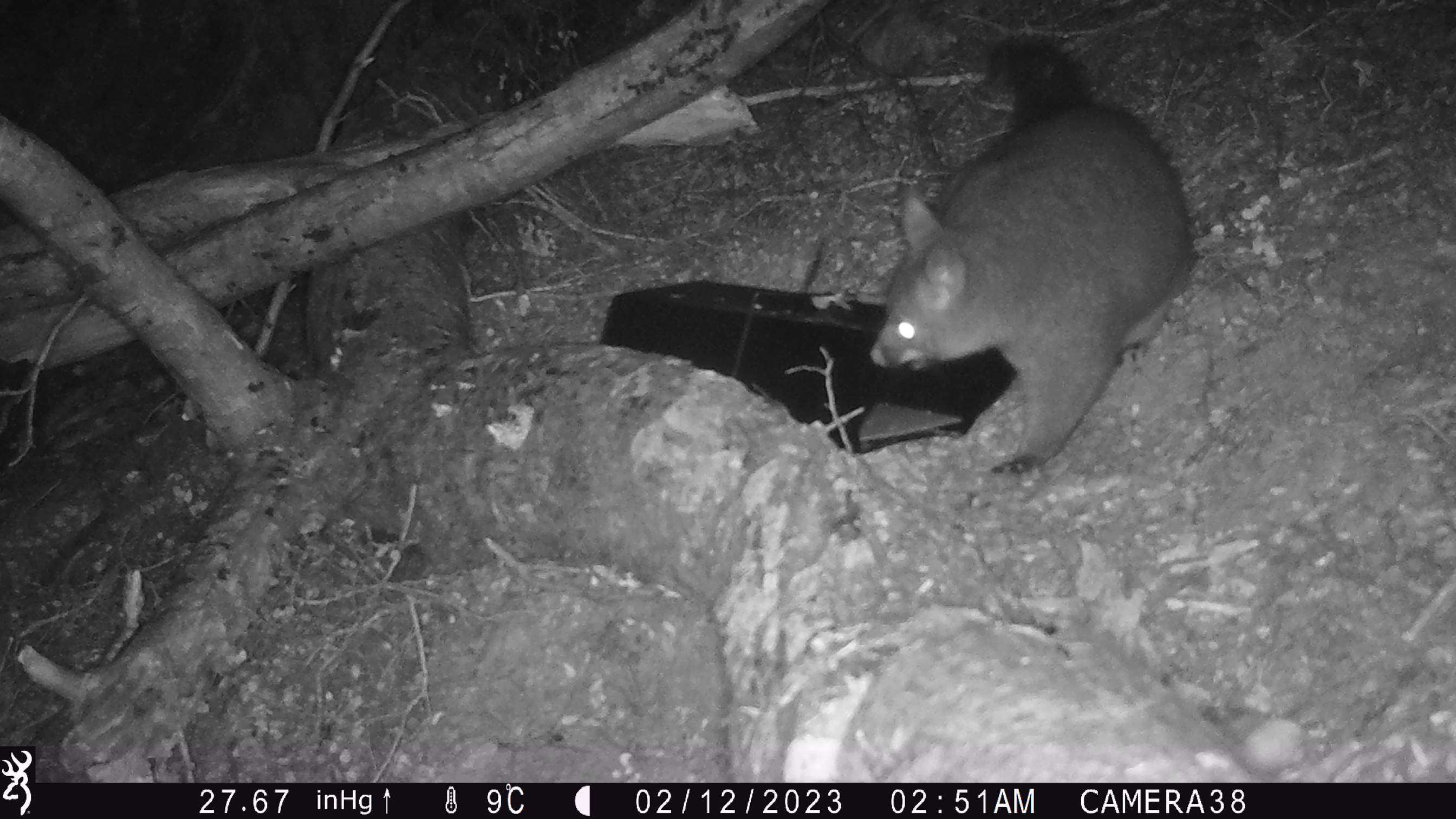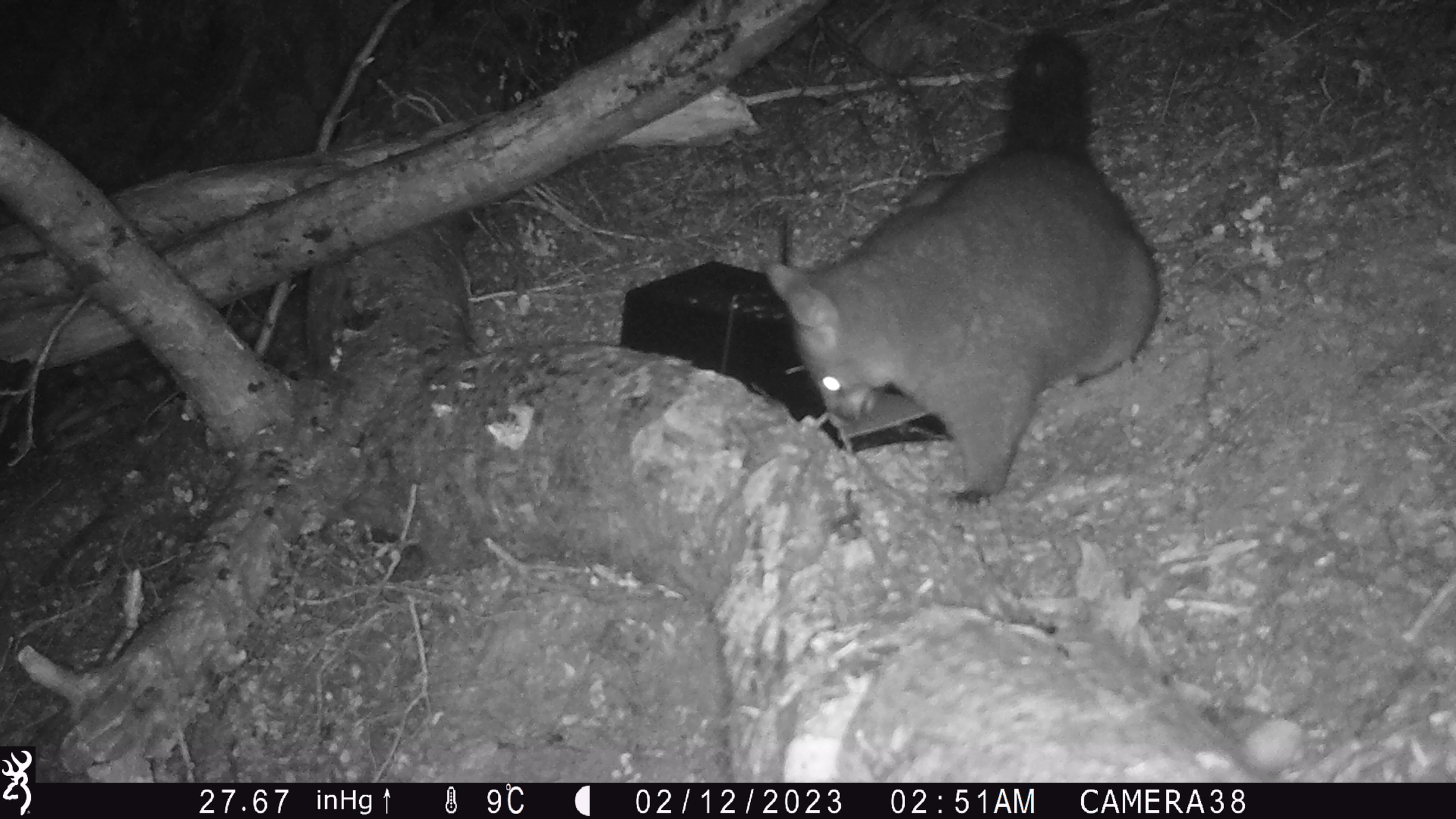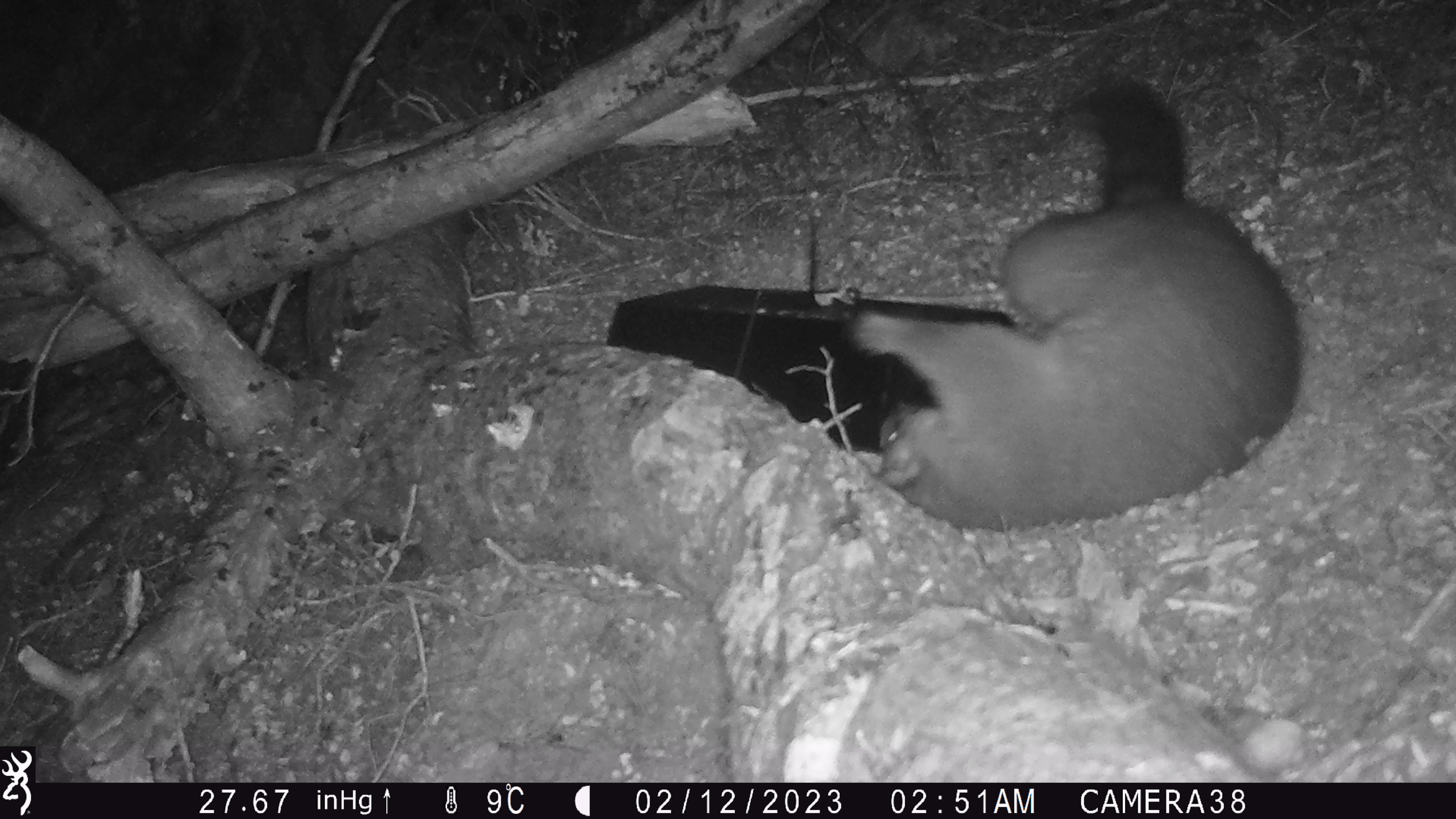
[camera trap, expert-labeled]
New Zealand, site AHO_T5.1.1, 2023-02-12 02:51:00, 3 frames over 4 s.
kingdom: Animalia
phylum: Chordata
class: Mammalia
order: Carnivora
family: Mustelidae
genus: Mustela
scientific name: Mustela erminea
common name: stoat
Stoat (Mustela erminea).